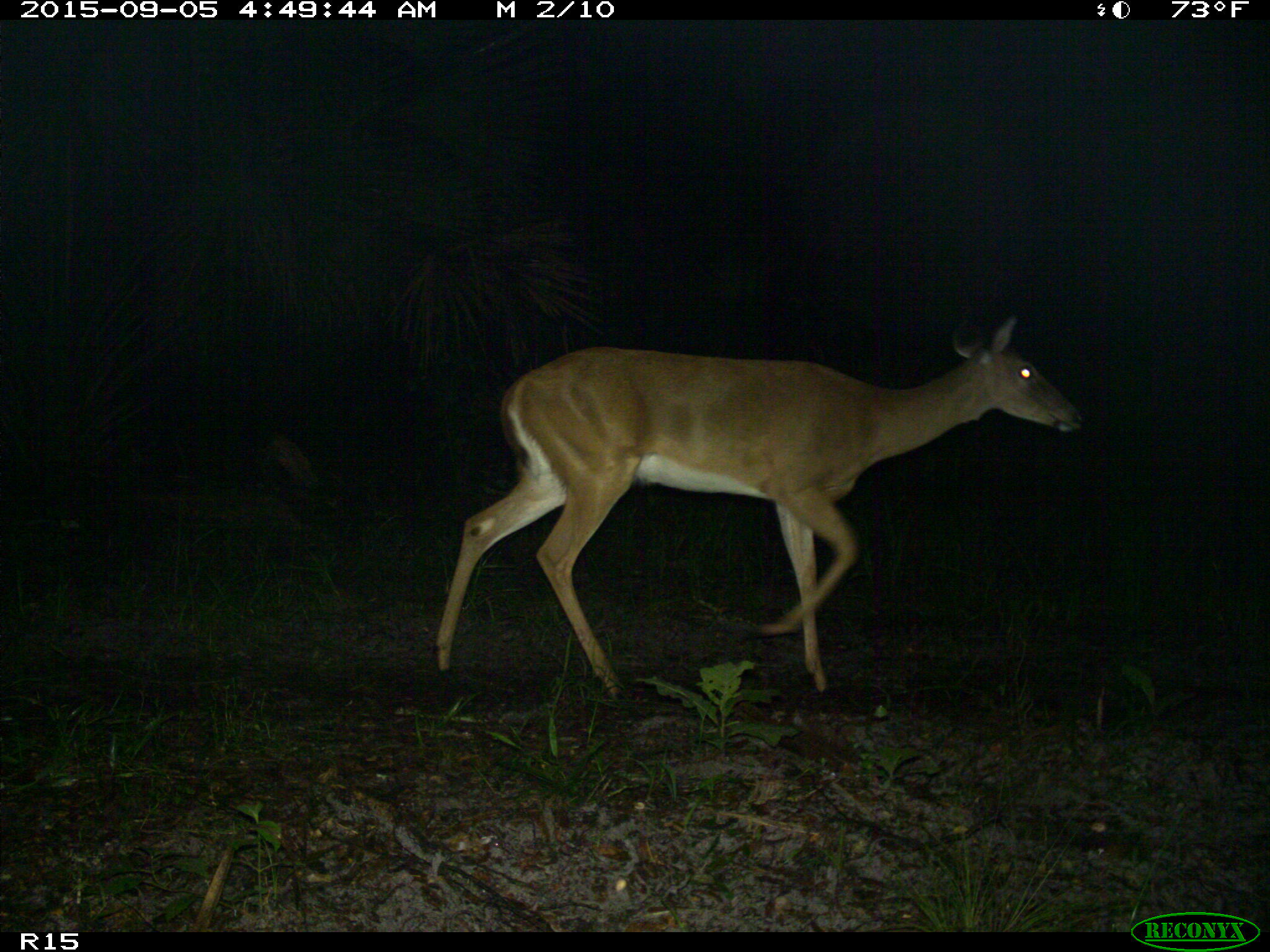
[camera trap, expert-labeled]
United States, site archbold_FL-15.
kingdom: Animalia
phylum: Chordata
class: Mammalia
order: Artiodactyla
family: Cervidae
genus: Odocoileus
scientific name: Odocoileus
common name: deer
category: unidentified deer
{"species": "unidentified deer (deer) (Odocoileus)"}